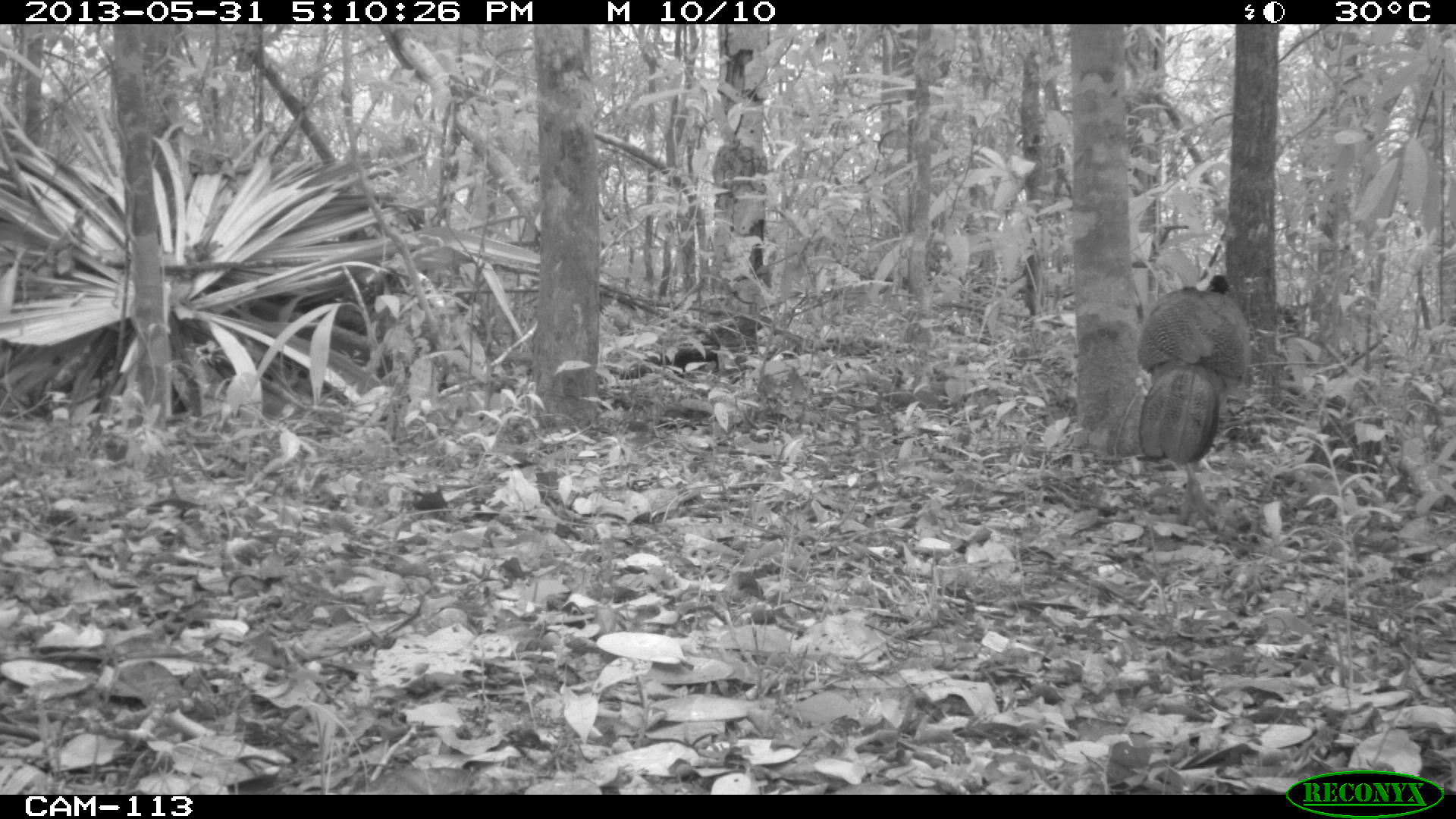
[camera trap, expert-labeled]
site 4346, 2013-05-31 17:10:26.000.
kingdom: Animalia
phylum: Chordata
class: Aves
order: Galliformes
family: Cracidae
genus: Crax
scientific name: Crax rubra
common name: great curassow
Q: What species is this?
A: Crax rubra (great curassow).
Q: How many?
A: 1.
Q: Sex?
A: Female.